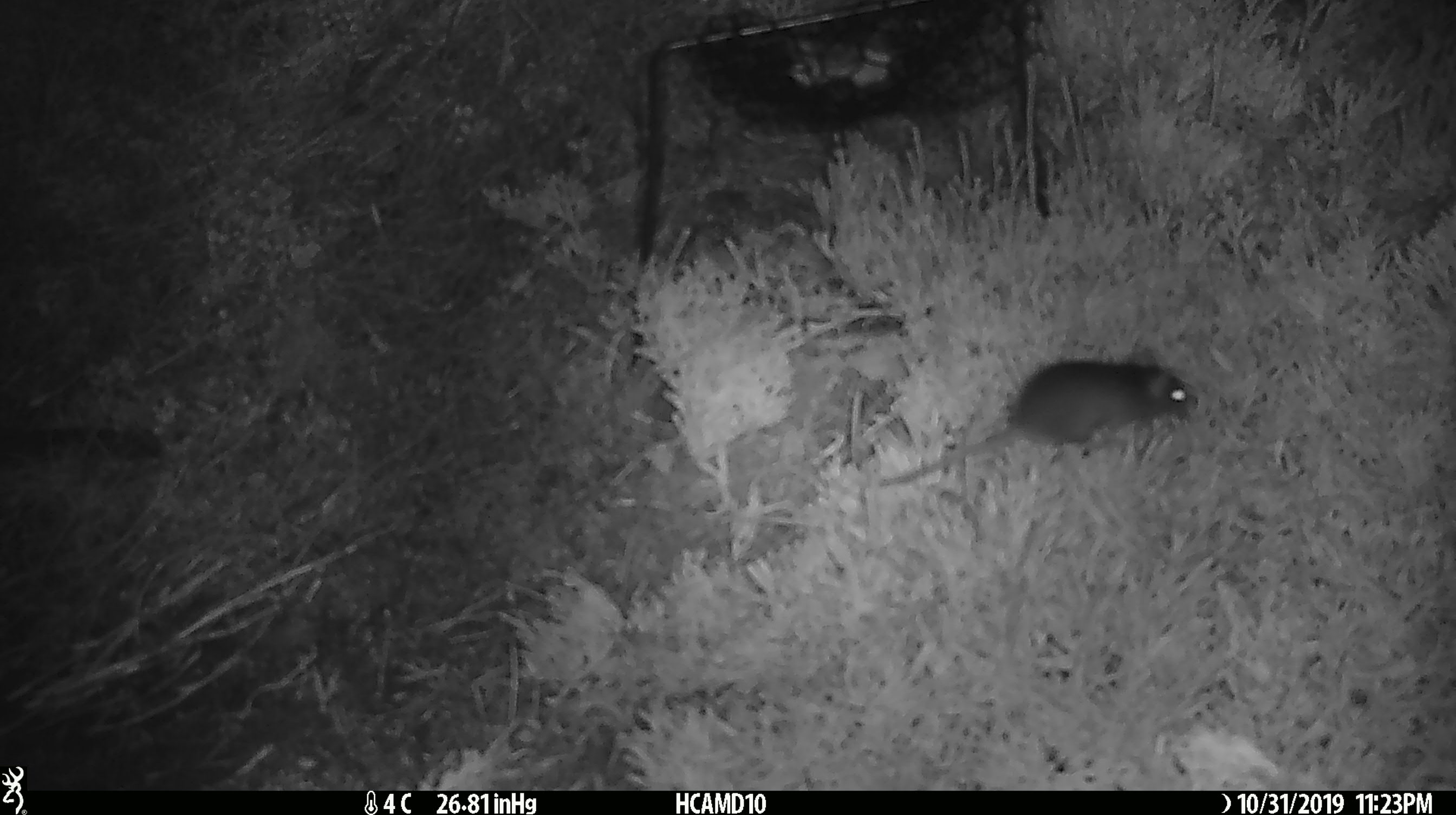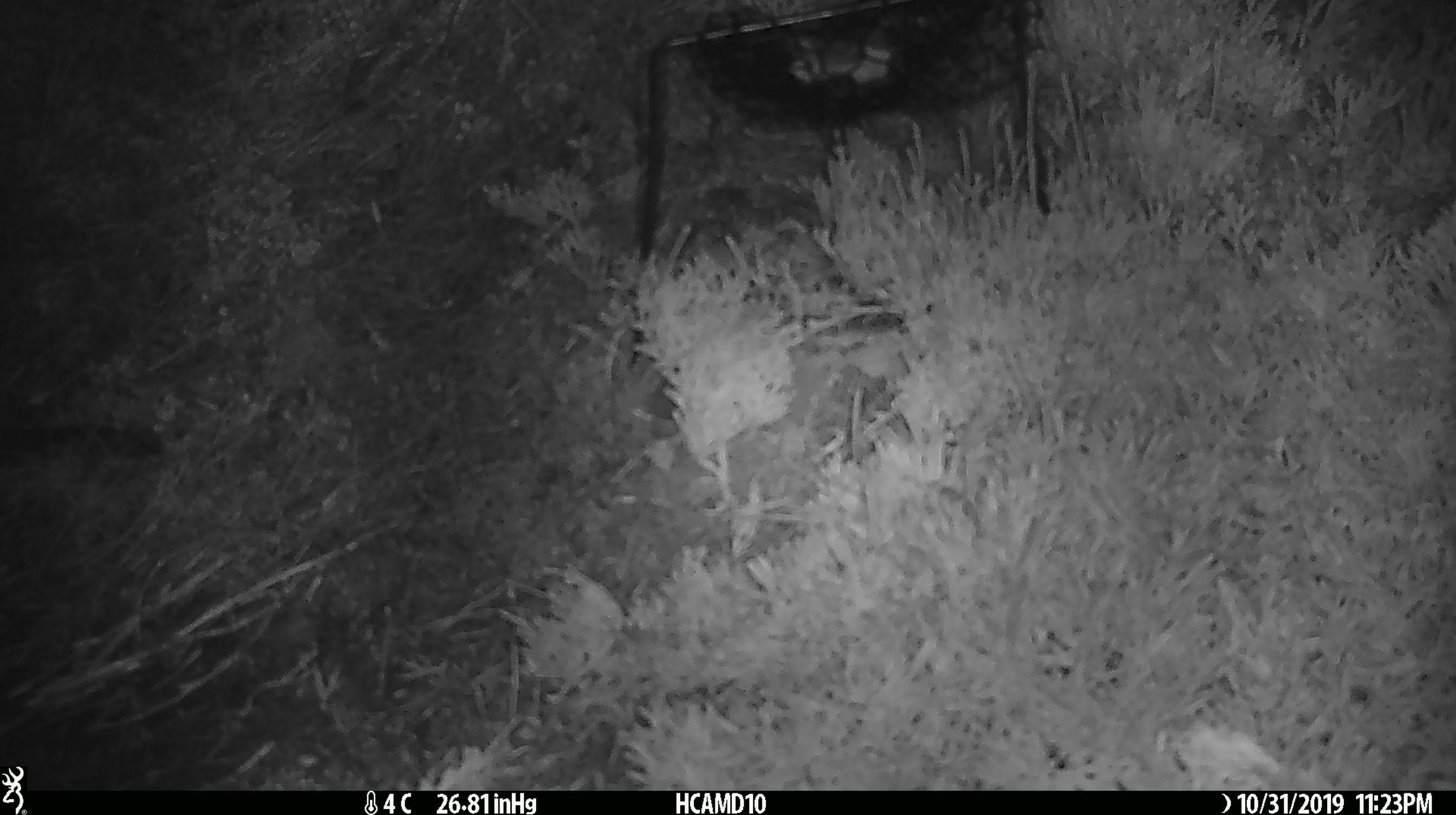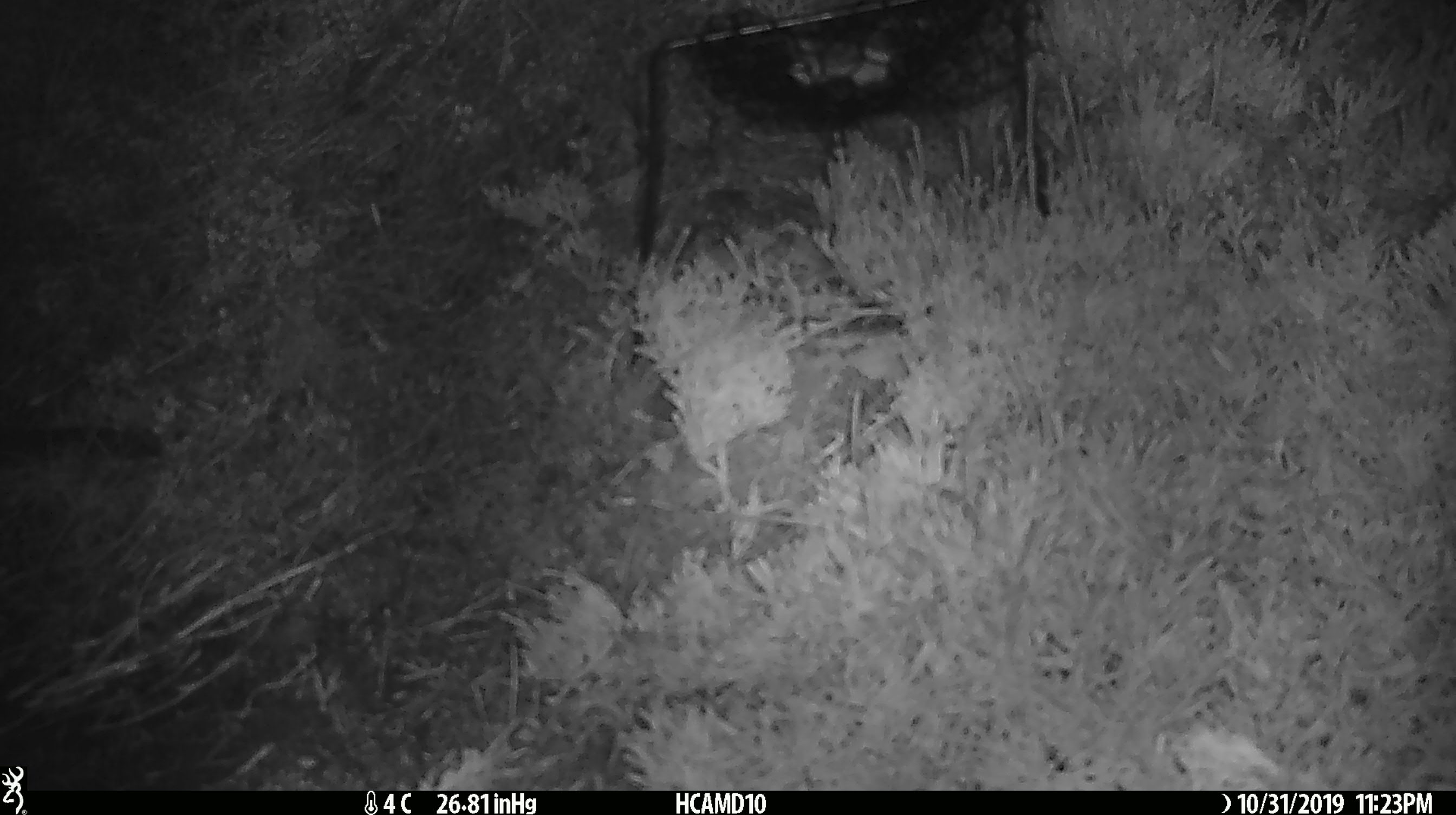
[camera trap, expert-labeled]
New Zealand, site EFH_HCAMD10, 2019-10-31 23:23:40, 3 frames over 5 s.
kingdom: Animalia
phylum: Chordata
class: Mammalia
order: Rodentia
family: Muridae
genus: Mus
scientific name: Mus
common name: mouse